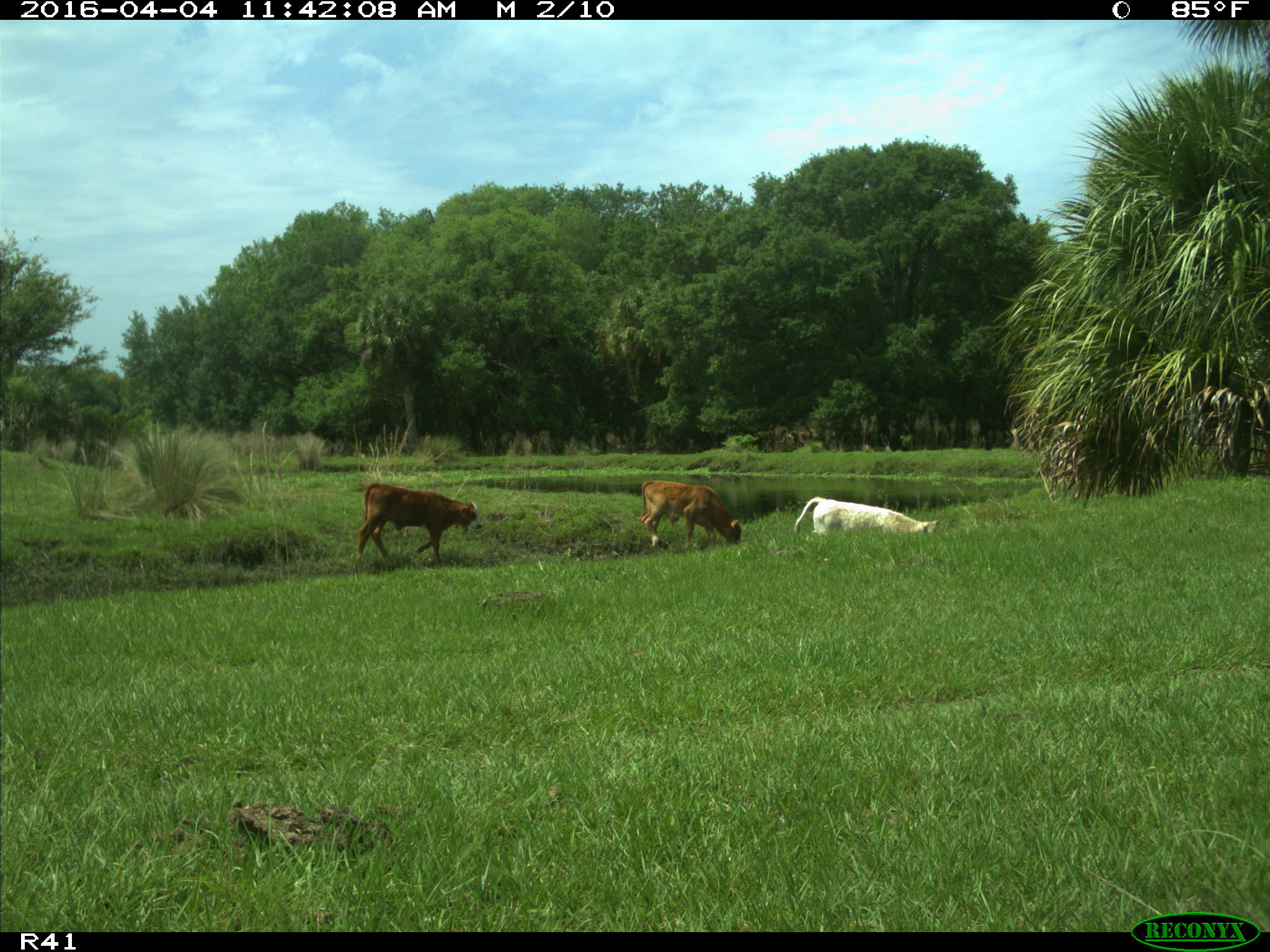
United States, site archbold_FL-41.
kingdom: Animalia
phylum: Chordata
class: Mammalia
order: Artiodactyla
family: Bovidae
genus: Bos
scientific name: Bos taurus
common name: domestic cow